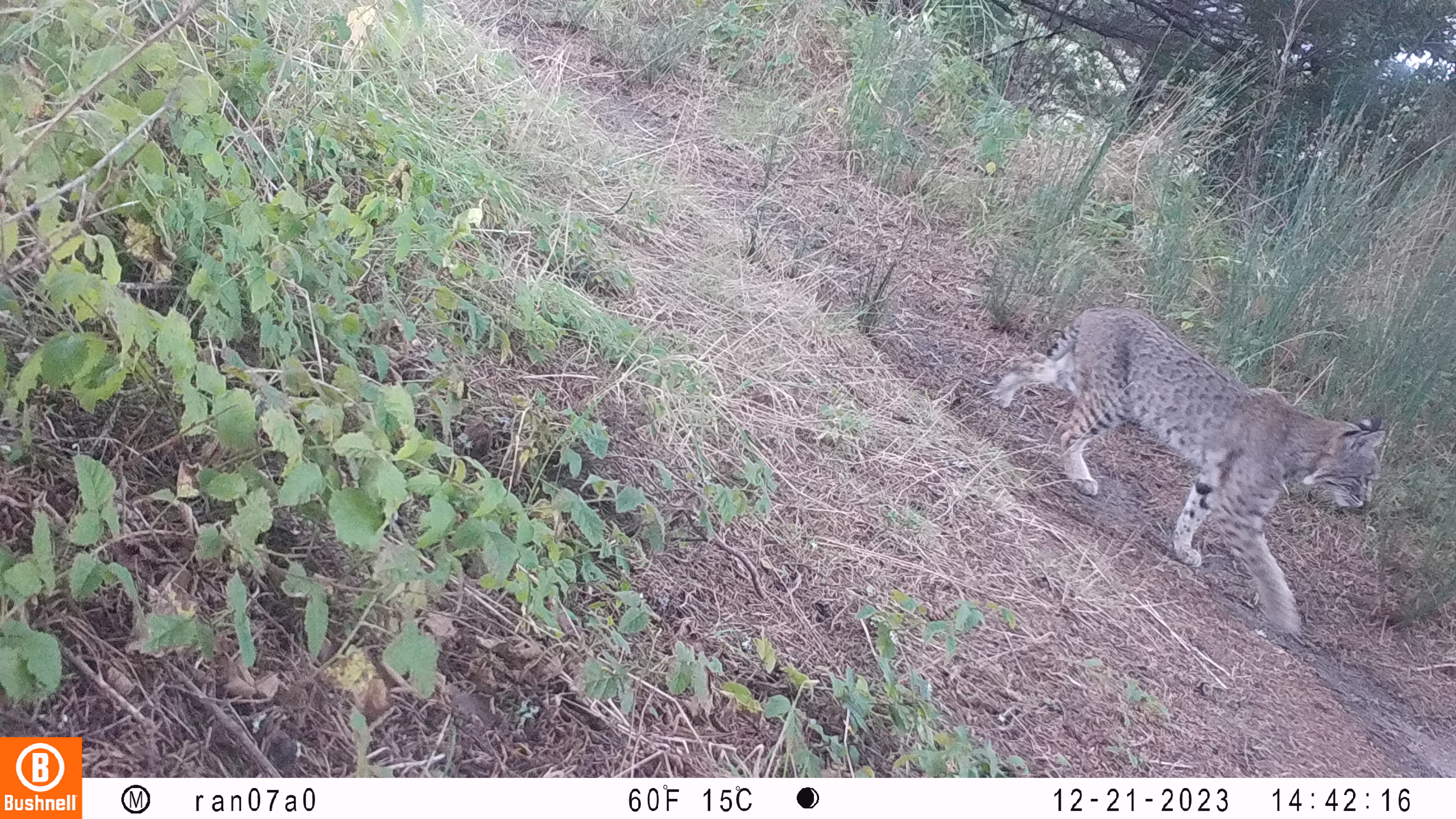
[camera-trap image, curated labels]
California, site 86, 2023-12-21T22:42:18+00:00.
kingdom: Animalia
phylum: Chordata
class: Mammalia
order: Carnivora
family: Felidae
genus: Lynx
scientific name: Lynx rufus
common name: bobcat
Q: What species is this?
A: Bobcat (Lynx rufus).